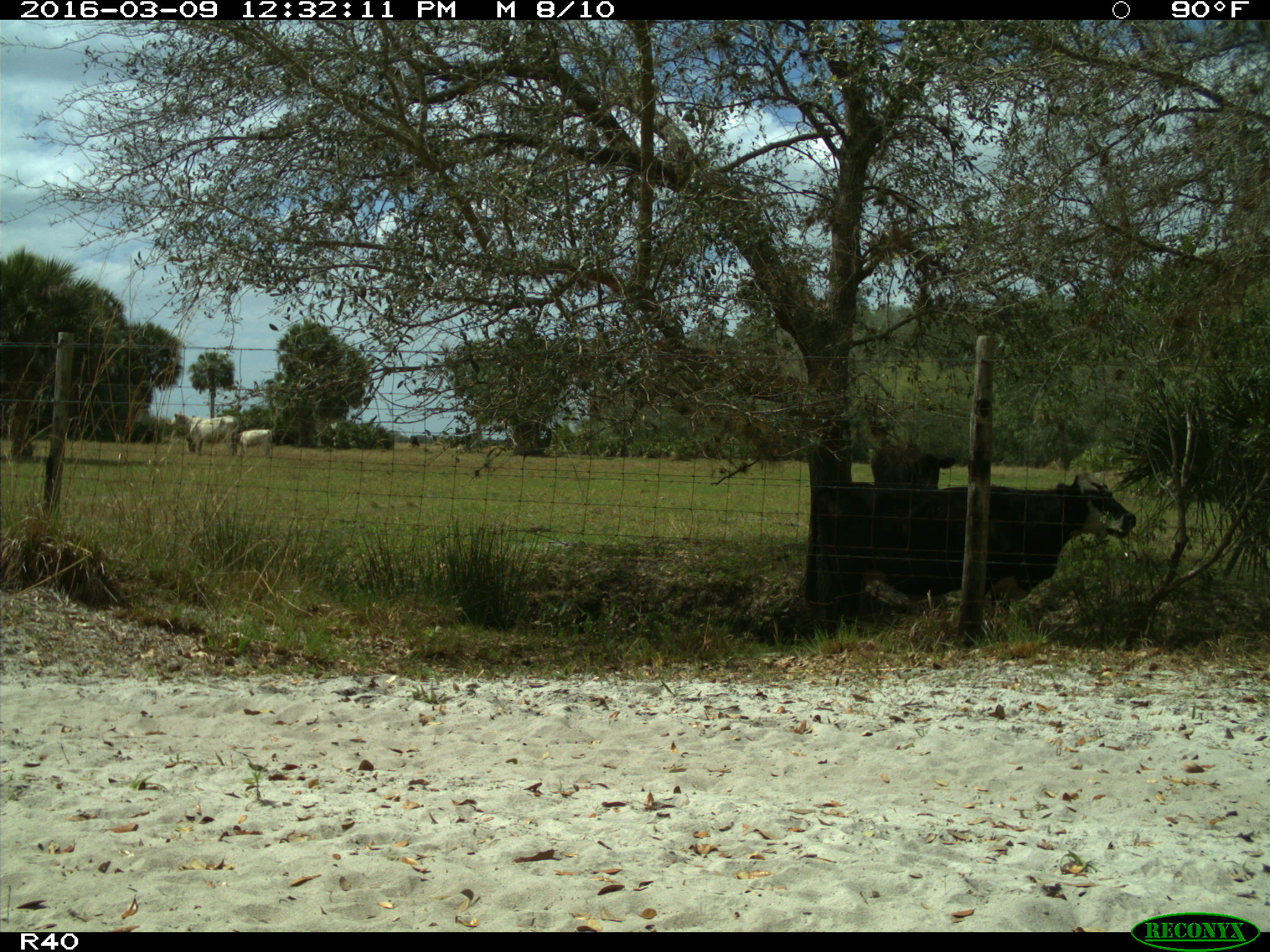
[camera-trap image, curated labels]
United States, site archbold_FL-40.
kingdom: Animalia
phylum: Chordata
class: Mammalia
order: Artiodactyla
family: Bovidae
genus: Bos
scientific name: Bos taurus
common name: domestic cow